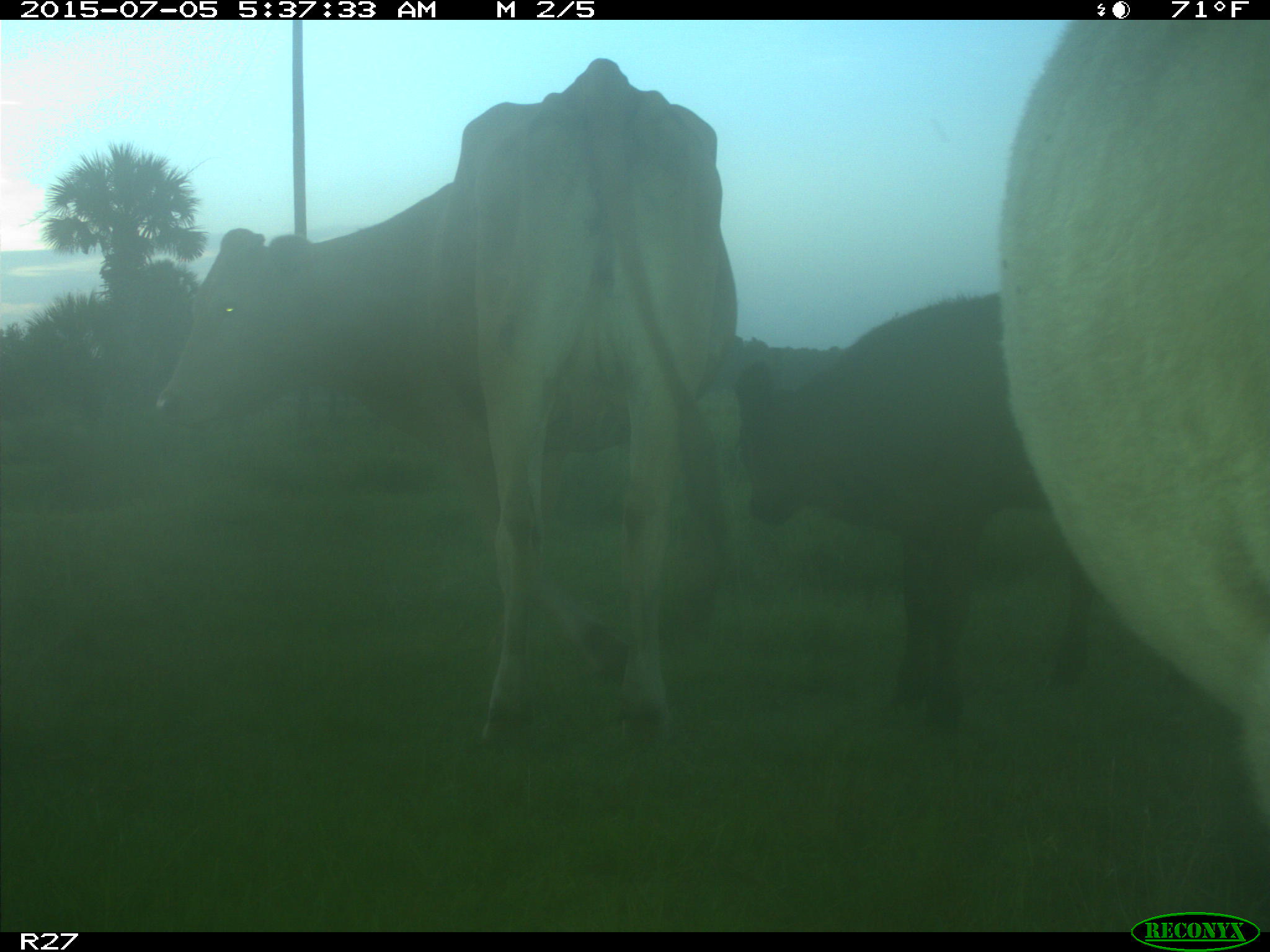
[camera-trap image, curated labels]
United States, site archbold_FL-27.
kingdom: Animalia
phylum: Chordata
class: Mammalia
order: Artiodactyla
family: Bovidae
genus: Bos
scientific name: Bos taurus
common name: domestic cow